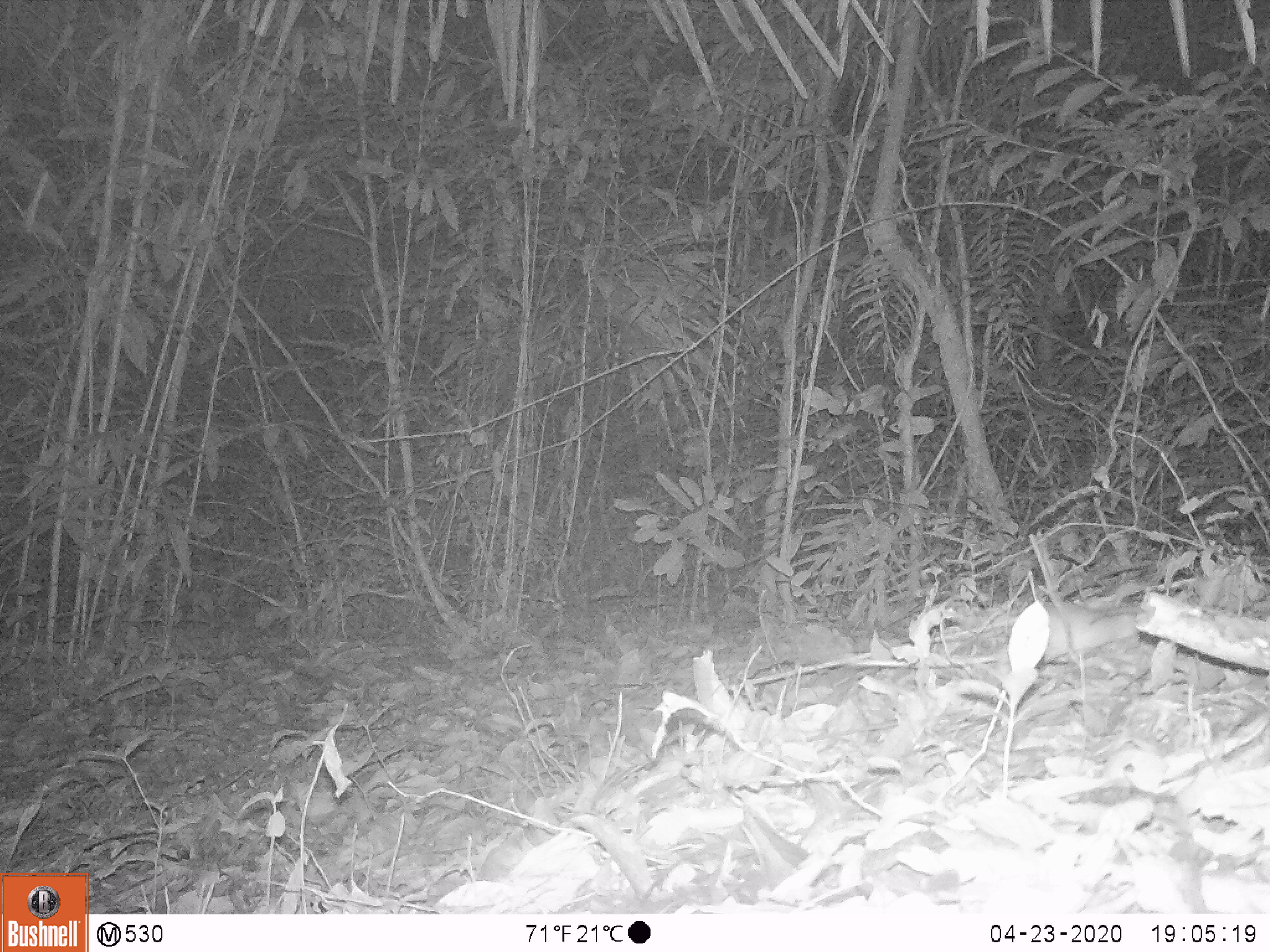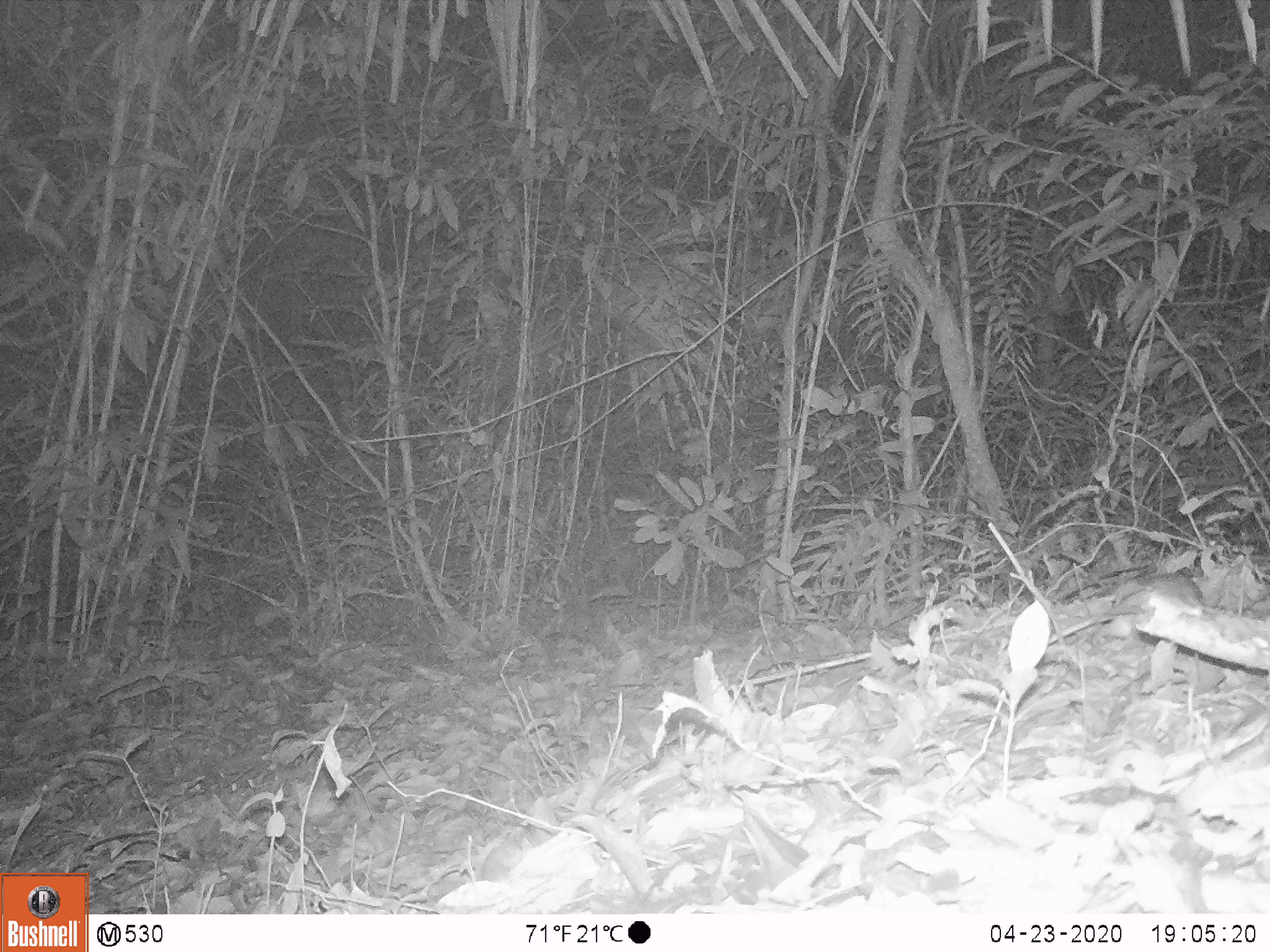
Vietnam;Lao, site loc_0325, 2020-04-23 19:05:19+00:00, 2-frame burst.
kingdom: Animalia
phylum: Chordata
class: Mammalia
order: Rodentia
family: Muridae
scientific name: Muridae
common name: old-world mice and rats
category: unidentified murid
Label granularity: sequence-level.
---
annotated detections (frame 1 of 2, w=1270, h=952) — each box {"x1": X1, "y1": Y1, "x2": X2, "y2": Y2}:
unidentified murid: {"x1": 843, "y1": 601, "x2": 1142, "y2": 664}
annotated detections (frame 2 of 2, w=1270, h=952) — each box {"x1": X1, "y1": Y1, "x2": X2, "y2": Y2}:
unidentified murid: {"x1": 1047, "y1": 572, "x2": 1204, "y2": 644}